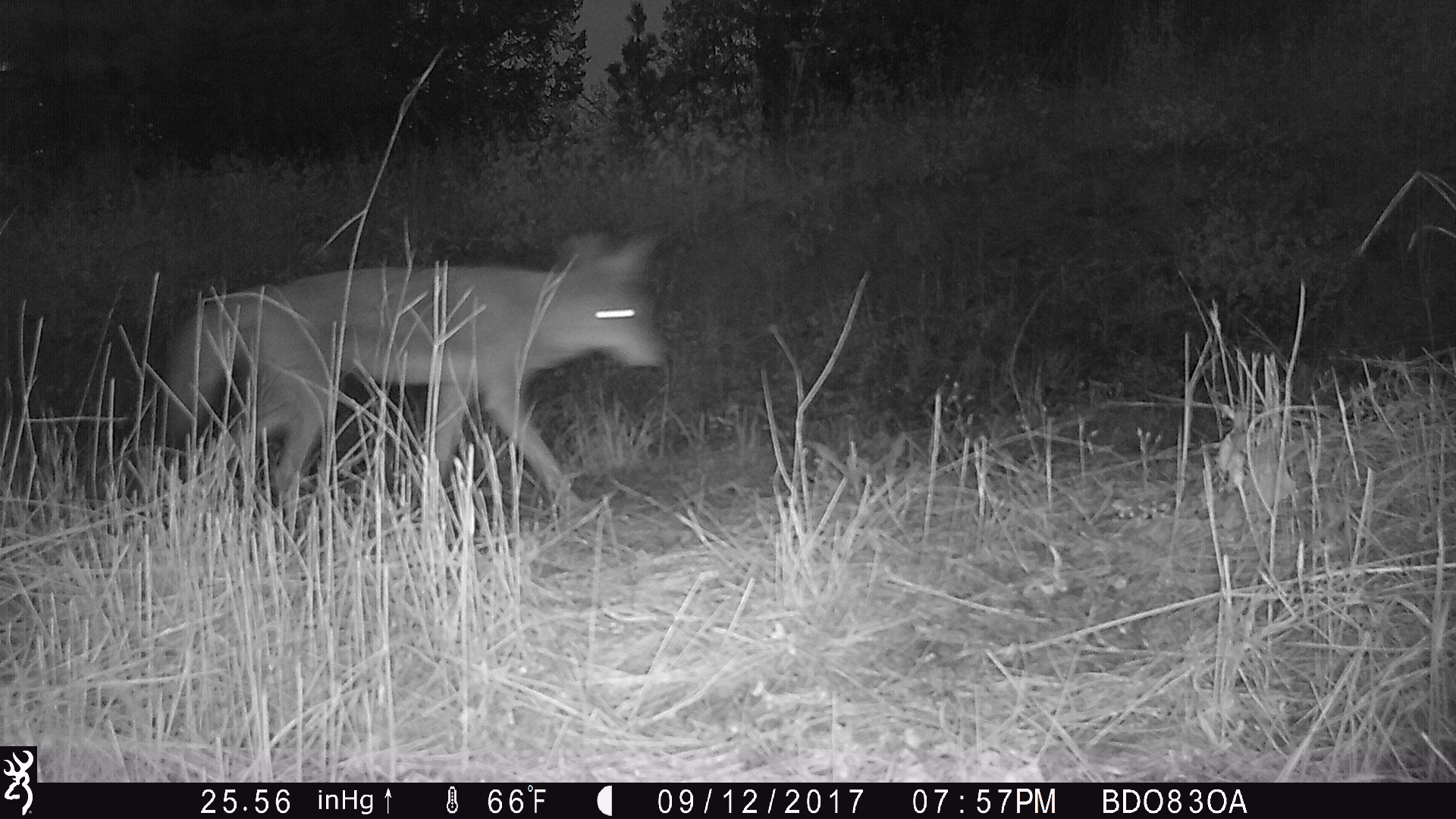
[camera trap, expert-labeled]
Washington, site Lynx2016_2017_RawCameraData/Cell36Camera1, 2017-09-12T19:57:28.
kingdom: Animalia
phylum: Chordata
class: Mammalia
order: Carnivora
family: Canidae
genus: Canis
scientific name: Canis latrans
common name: coyote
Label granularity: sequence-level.